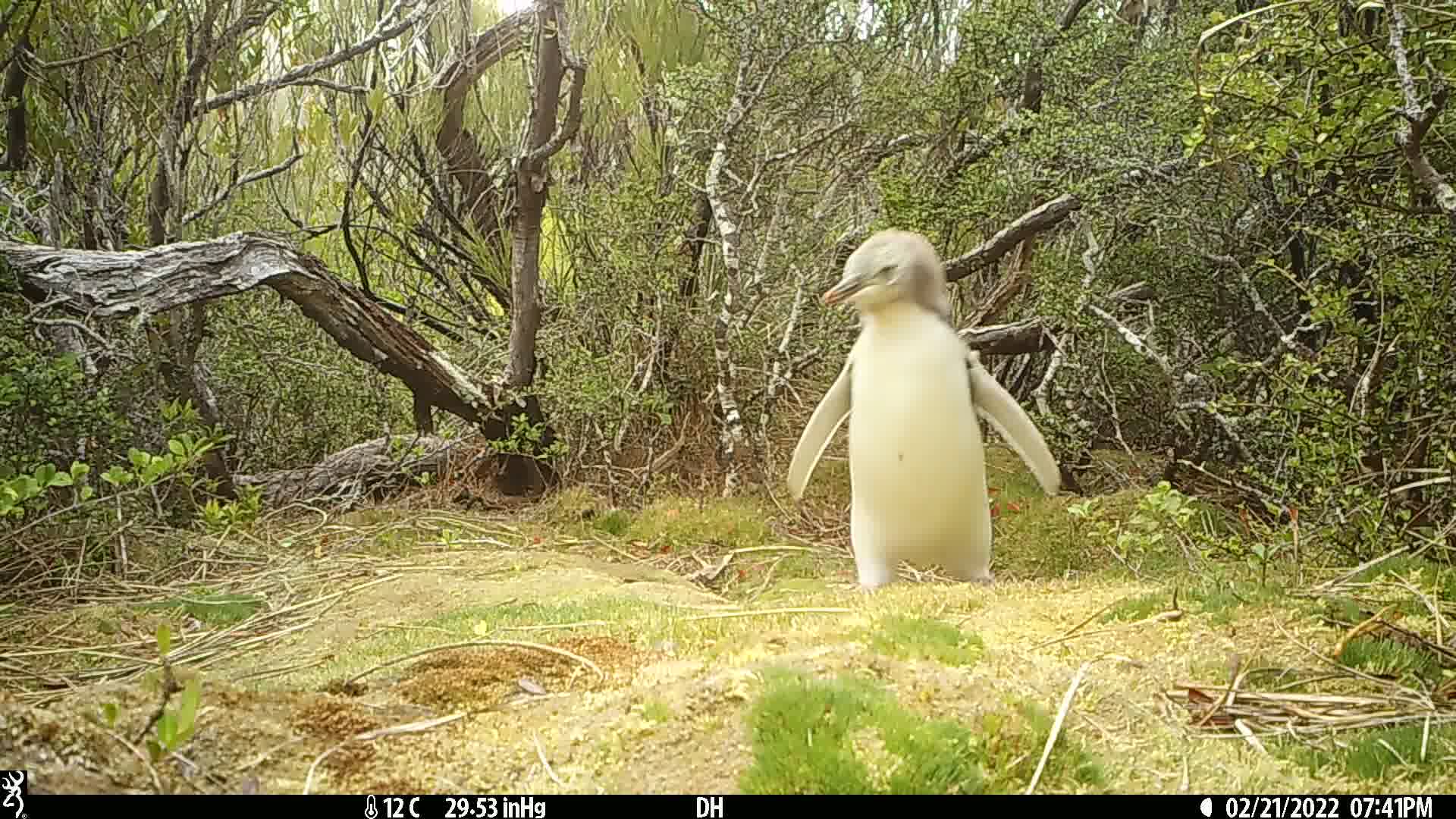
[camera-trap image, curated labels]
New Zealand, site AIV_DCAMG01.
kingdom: Animalia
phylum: Chordata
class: Aves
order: Sphenisciformes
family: Spheniscidae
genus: Megadyptes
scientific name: Megadyptes antipodes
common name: yellow-eyed penguin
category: yellow eyed penguin